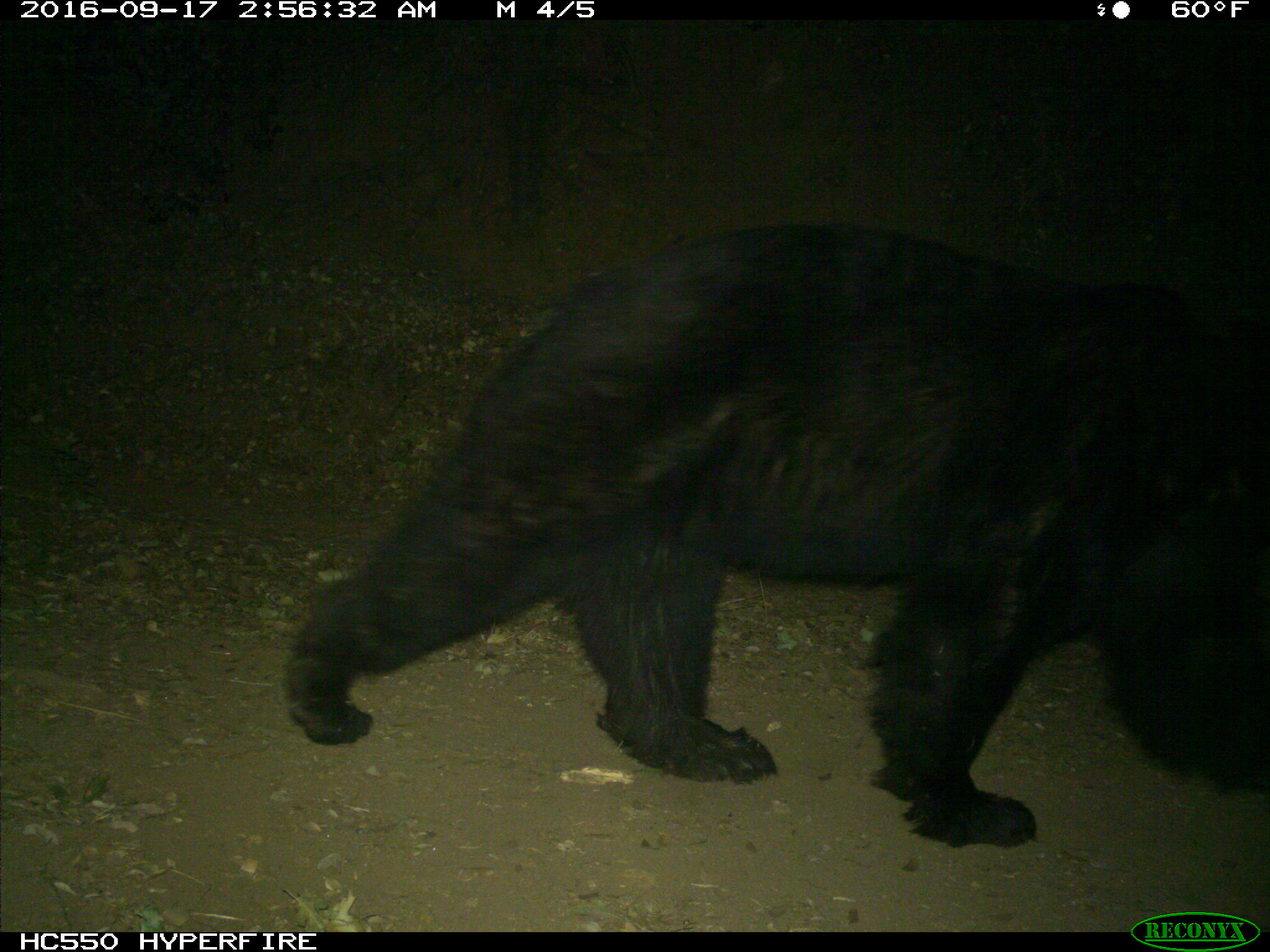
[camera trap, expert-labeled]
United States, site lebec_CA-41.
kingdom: Animalia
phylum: Chordata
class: Mammalia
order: Carnivora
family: Ursidae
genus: Ursus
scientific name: Ursus americanus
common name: american black bear